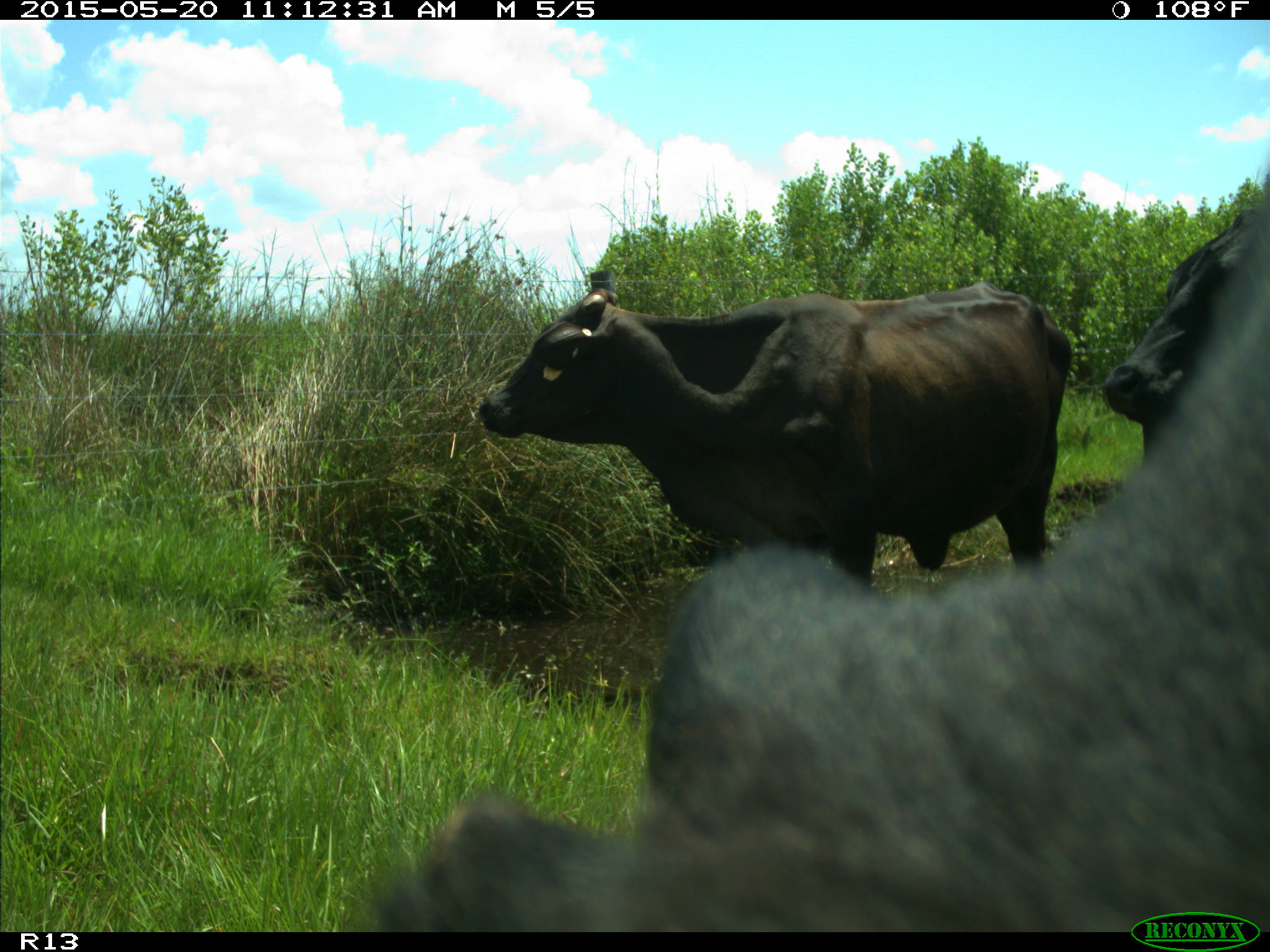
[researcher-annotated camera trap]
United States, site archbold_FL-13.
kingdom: Animalia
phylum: Chordata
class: Mammalia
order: Artiodactyla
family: Bovidae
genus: Bos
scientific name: Bos taurus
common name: domestic cow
Bos taurus (domestic cow).